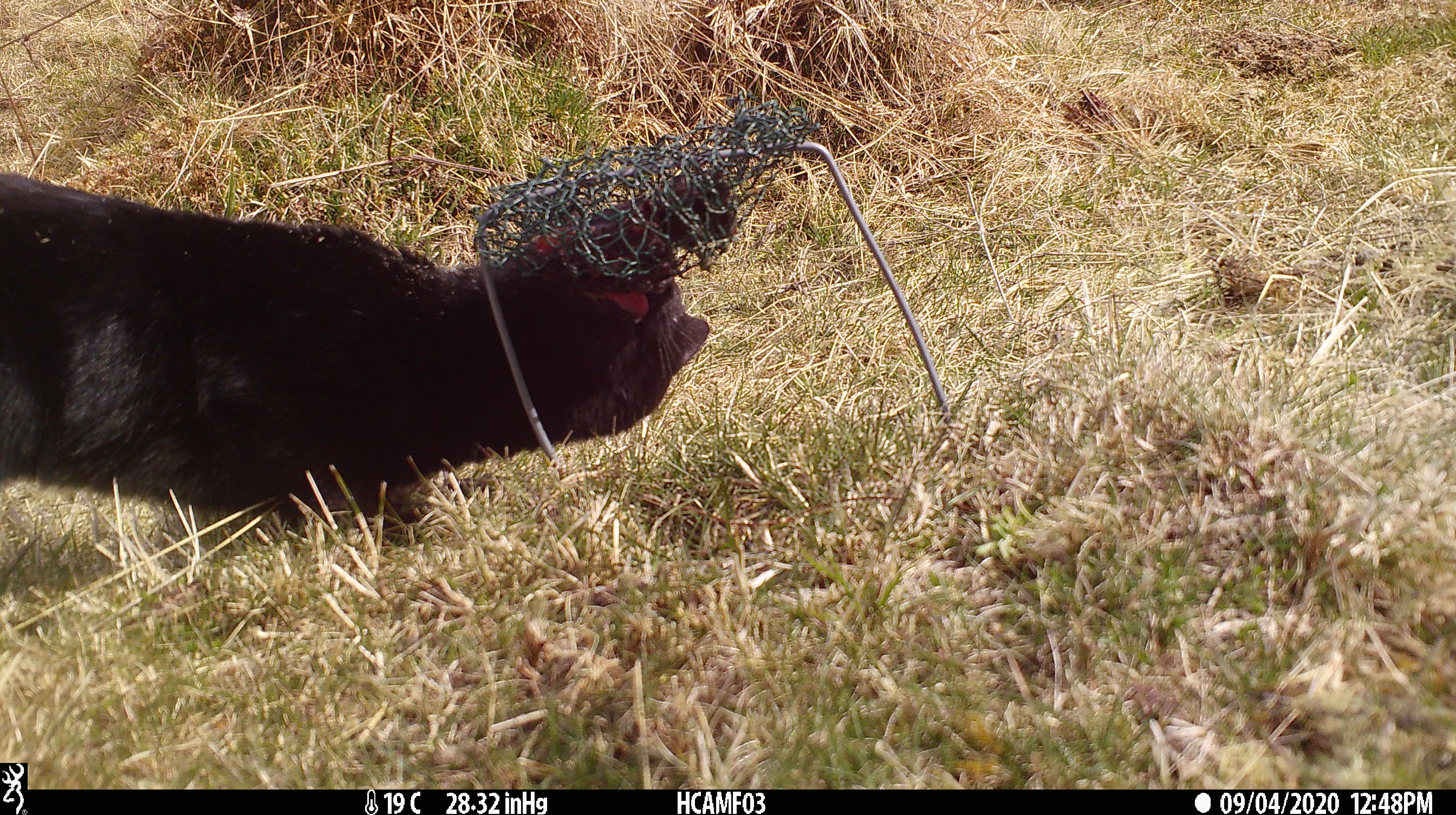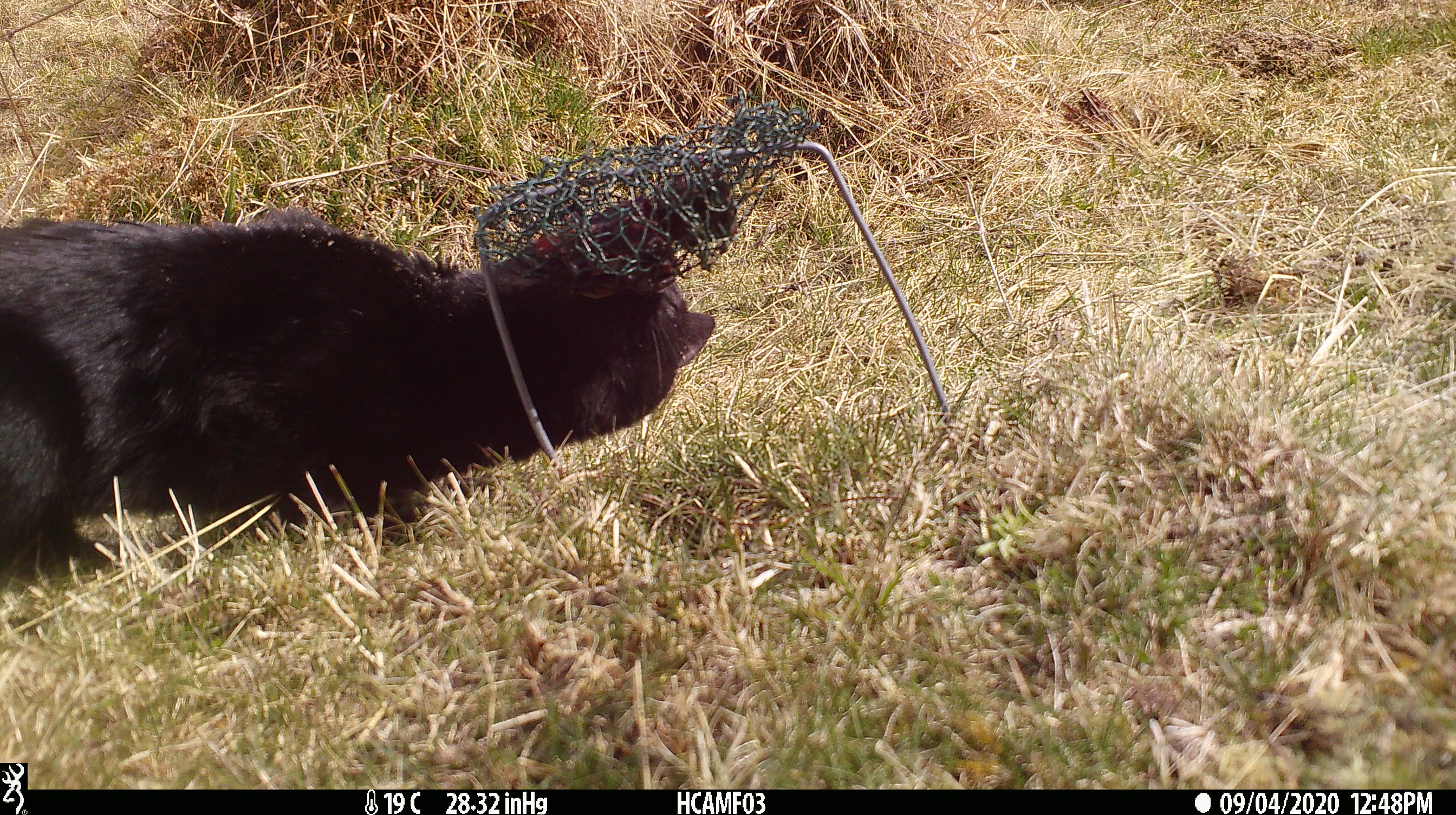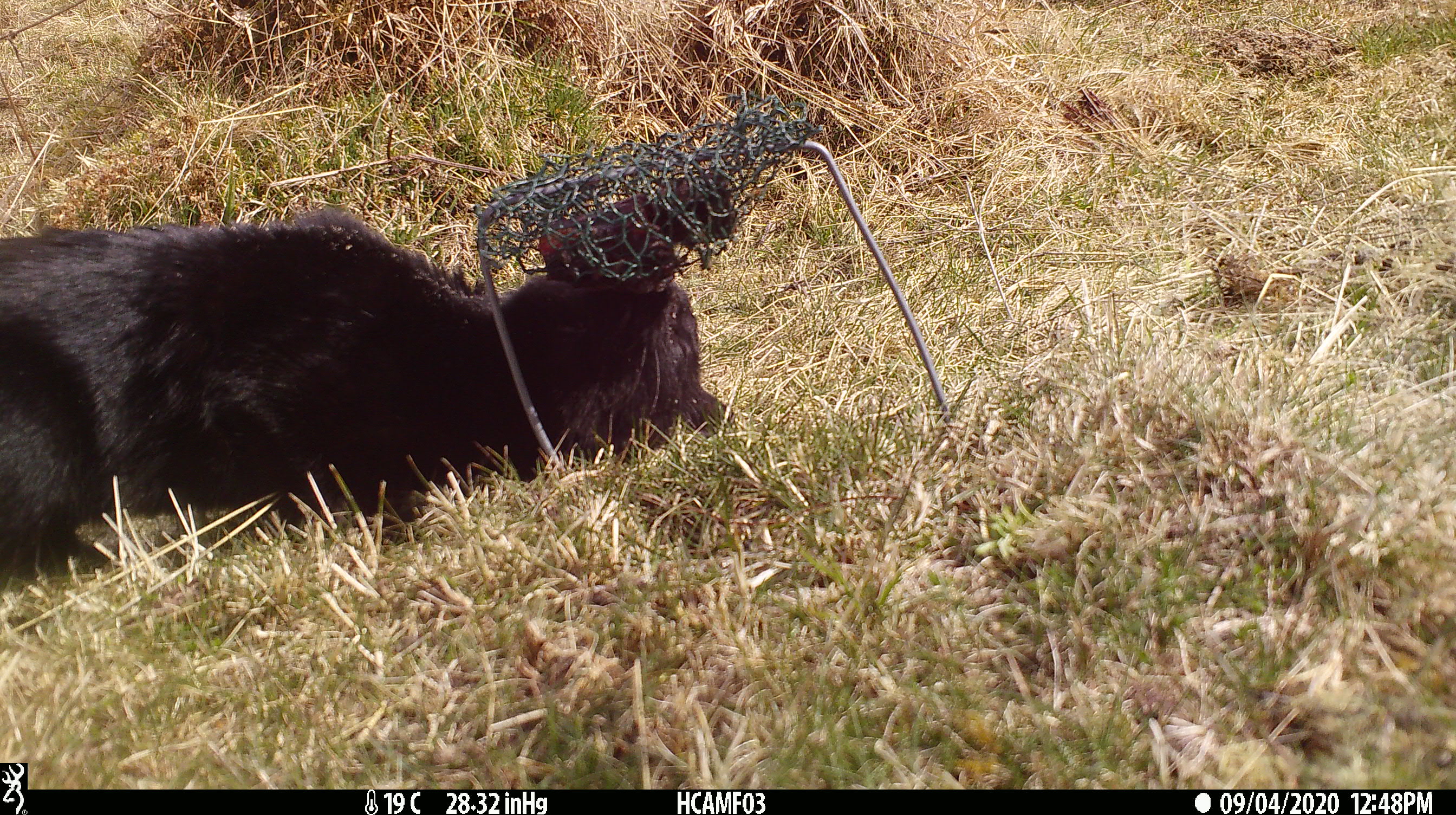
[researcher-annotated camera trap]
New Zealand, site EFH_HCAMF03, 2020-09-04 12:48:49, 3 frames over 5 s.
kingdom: Animalia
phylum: Chordata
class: Mammalia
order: Carnivora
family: Felidae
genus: Felis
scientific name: Felis catus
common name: domestic cat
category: cat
Cat (domestic cat) (Felis catus).